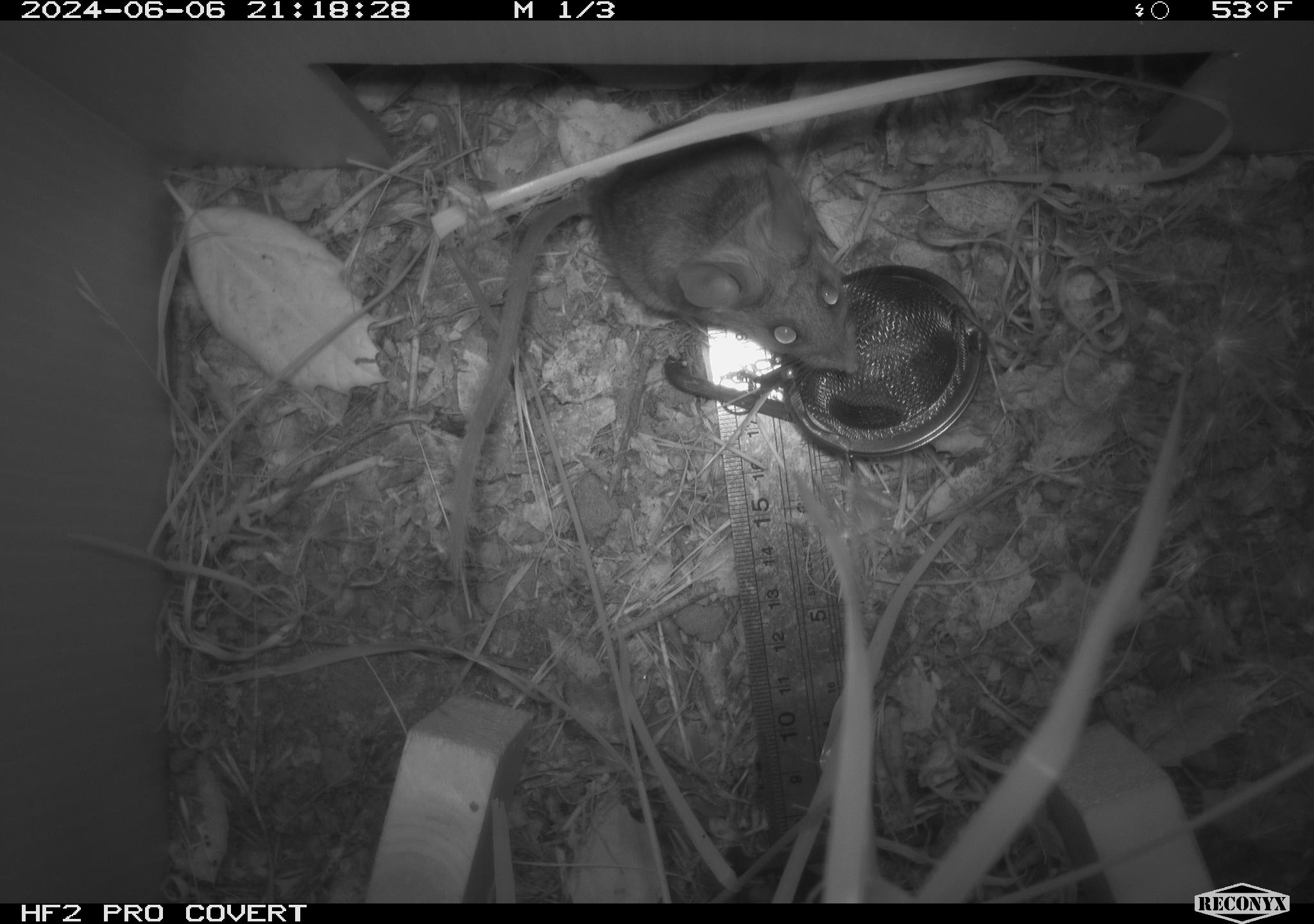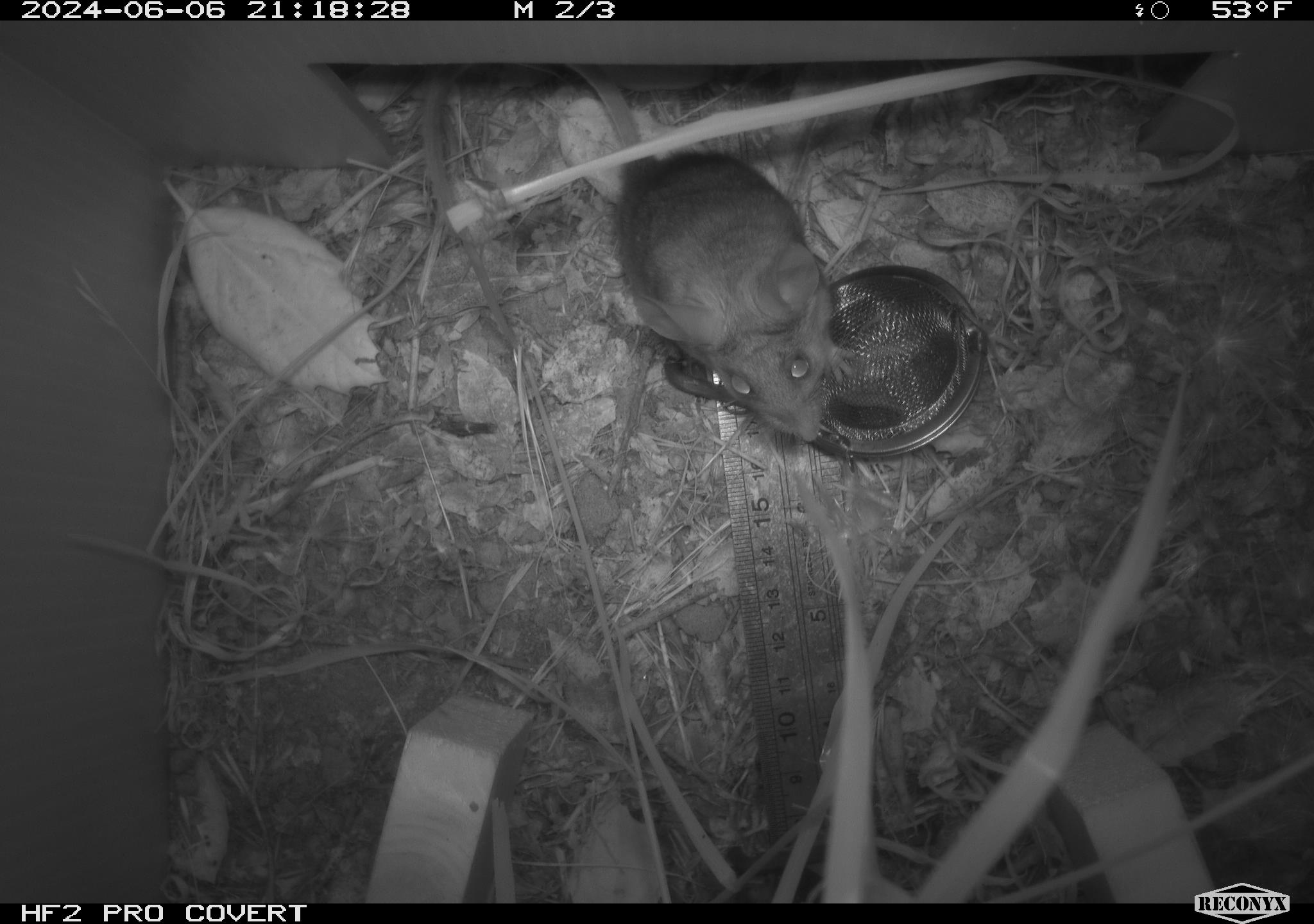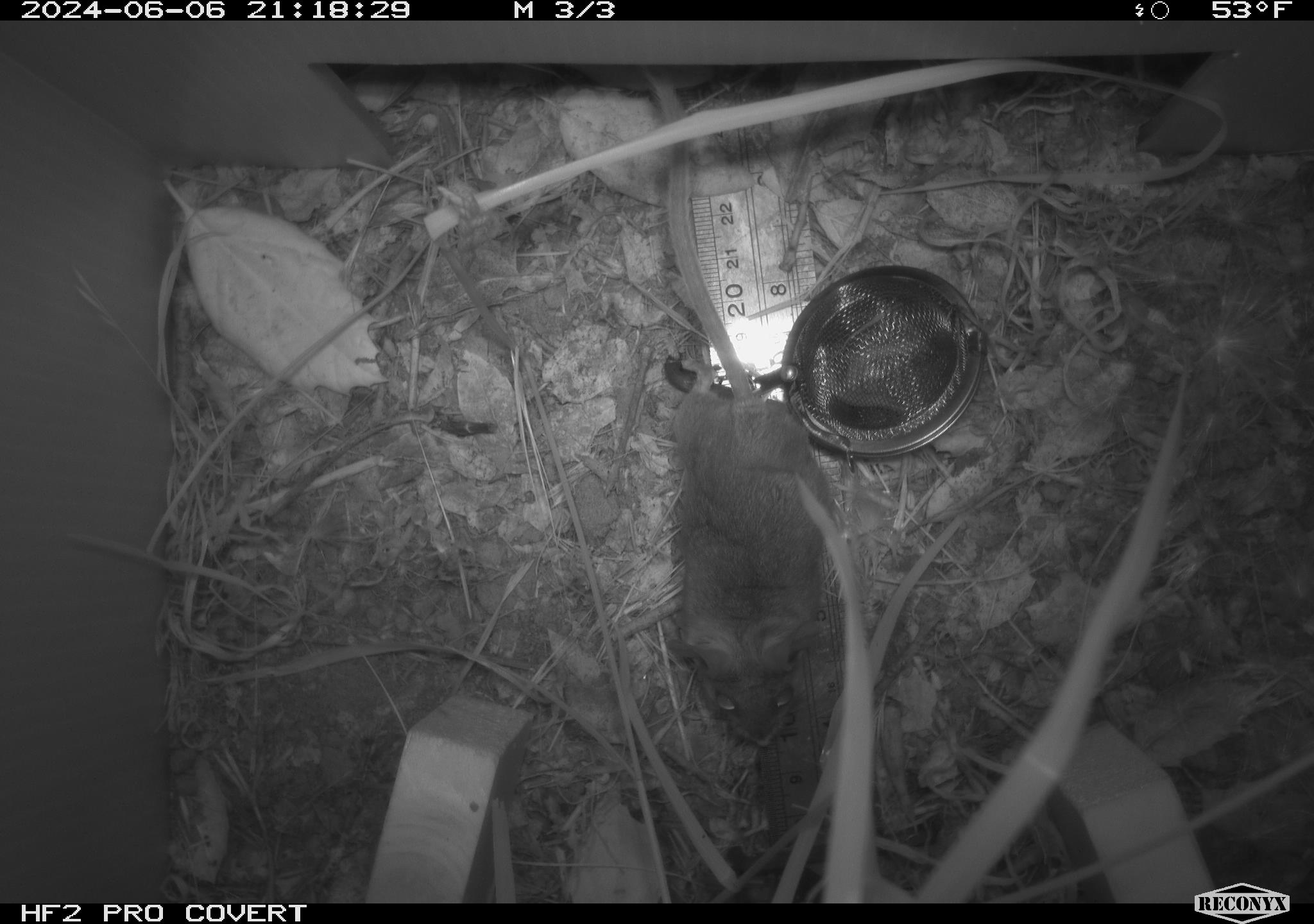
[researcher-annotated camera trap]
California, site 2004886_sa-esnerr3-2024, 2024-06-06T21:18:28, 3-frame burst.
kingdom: Animalia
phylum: Chordata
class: Mammalia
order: Rodentia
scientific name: Rodentia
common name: rodent